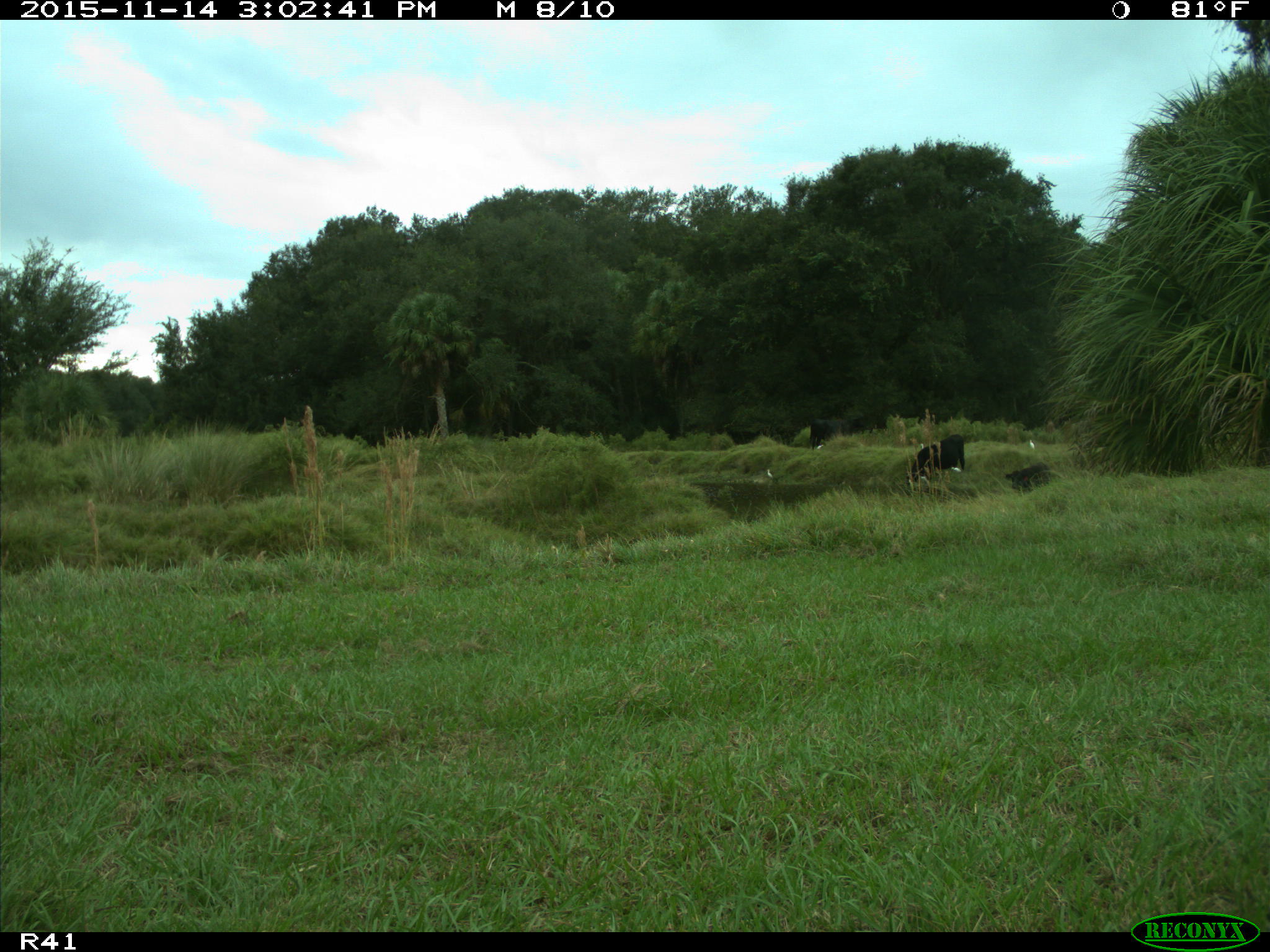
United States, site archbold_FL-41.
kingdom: Animalia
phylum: Chordata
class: Mammalia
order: Artiodactyla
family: Bovidae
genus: Bos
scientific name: Bos taurus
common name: domestic cow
Bos taurus (domestic cow).